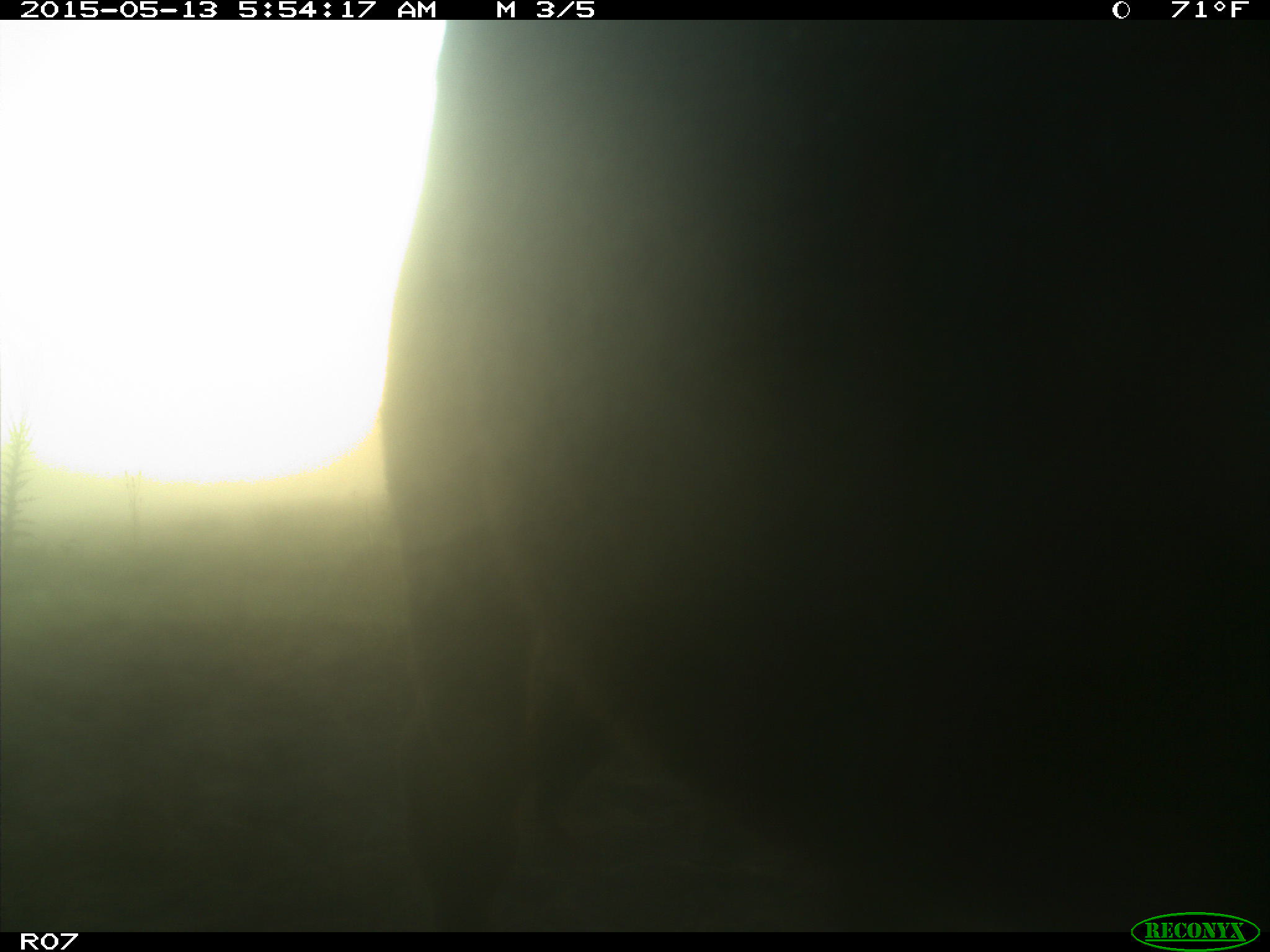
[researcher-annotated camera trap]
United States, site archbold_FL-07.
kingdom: Animalia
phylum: Chordata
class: Mammalia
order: Artiodactyla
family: Bovidae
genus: Bos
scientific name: Bos taurus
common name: domestic cow